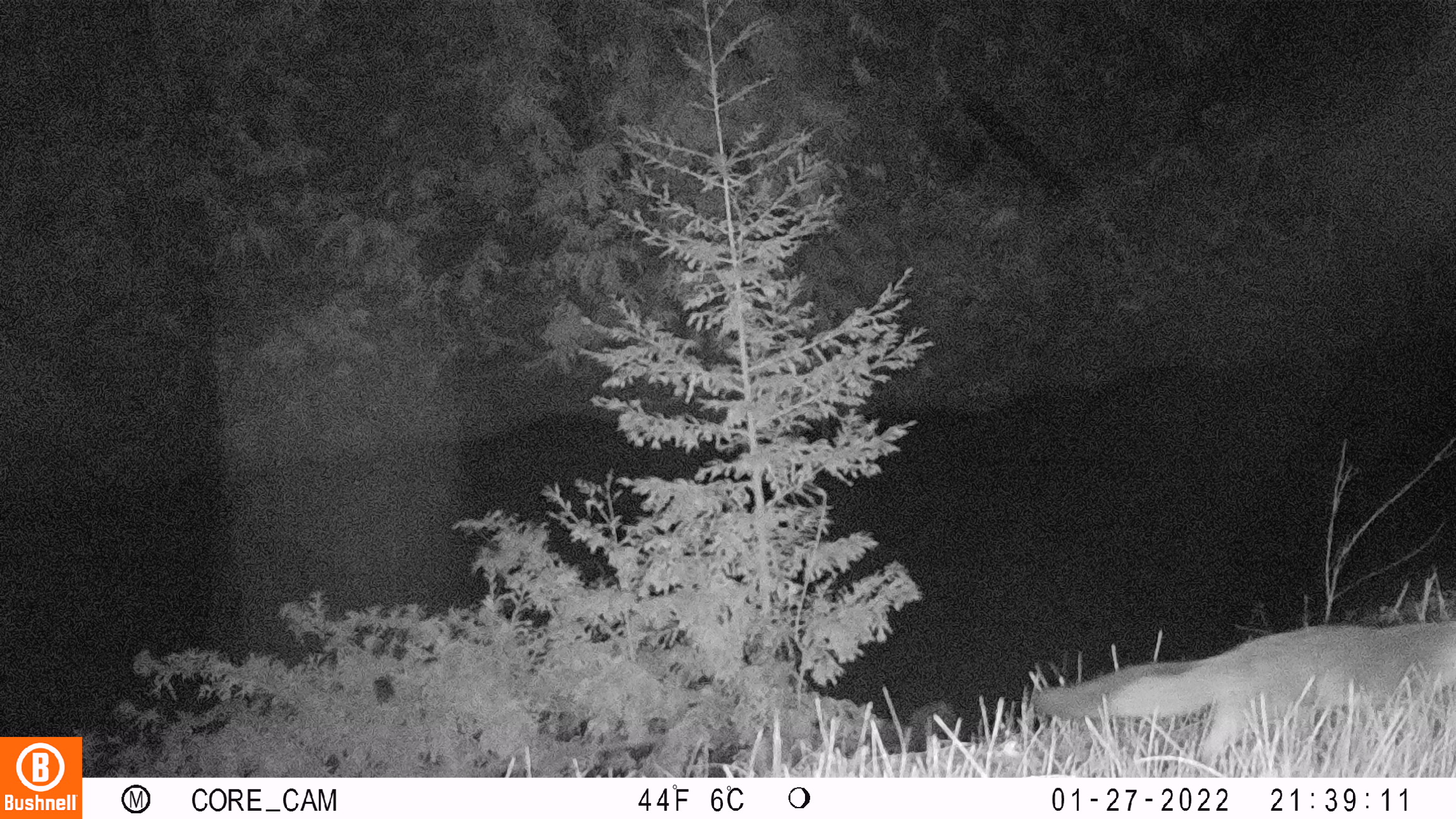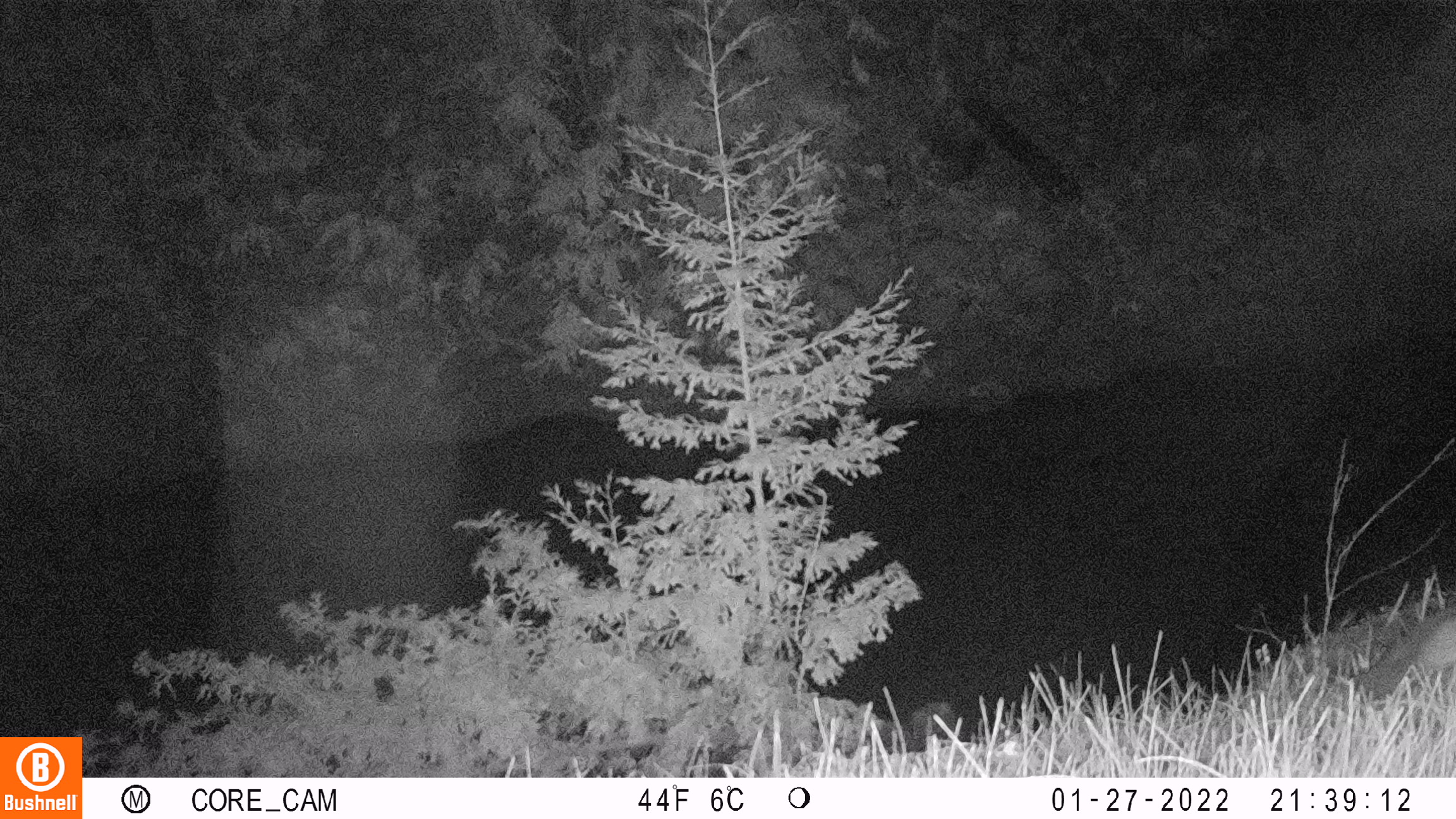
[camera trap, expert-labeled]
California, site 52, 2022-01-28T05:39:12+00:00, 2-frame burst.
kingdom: Animalia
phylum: Chordata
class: Mammalia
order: Carnivora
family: Canidae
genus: Urocyon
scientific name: Urocyon cinereoargenteus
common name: gray fox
Gray fox (Urocyon cinereoargenteus).